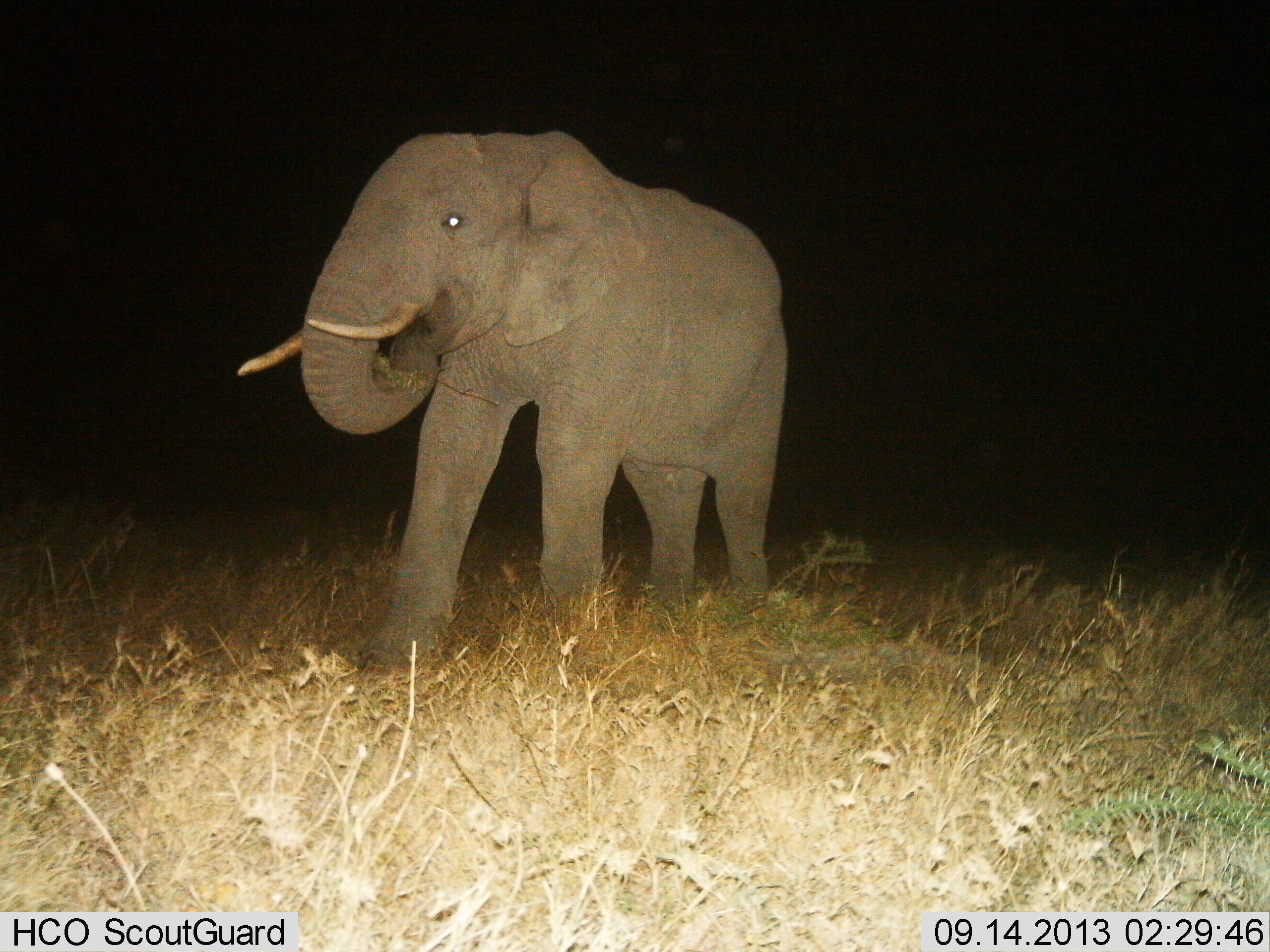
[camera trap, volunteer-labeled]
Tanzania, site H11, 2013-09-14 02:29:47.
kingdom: Animalia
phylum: Chordata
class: Mammalia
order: Proboscidea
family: Elephantidae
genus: Loxodonta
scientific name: Loxodonta africana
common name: african bush elephant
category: elephant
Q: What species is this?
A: Elephant (african bush elephant) (Loxodonta africana).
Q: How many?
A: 1.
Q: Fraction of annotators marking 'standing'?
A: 28%.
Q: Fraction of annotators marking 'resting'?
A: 0%.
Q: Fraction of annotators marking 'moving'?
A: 28%.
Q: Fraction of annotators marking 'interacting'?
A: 0%.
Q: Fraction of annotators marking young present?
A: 0%.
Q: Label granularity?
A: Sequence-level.